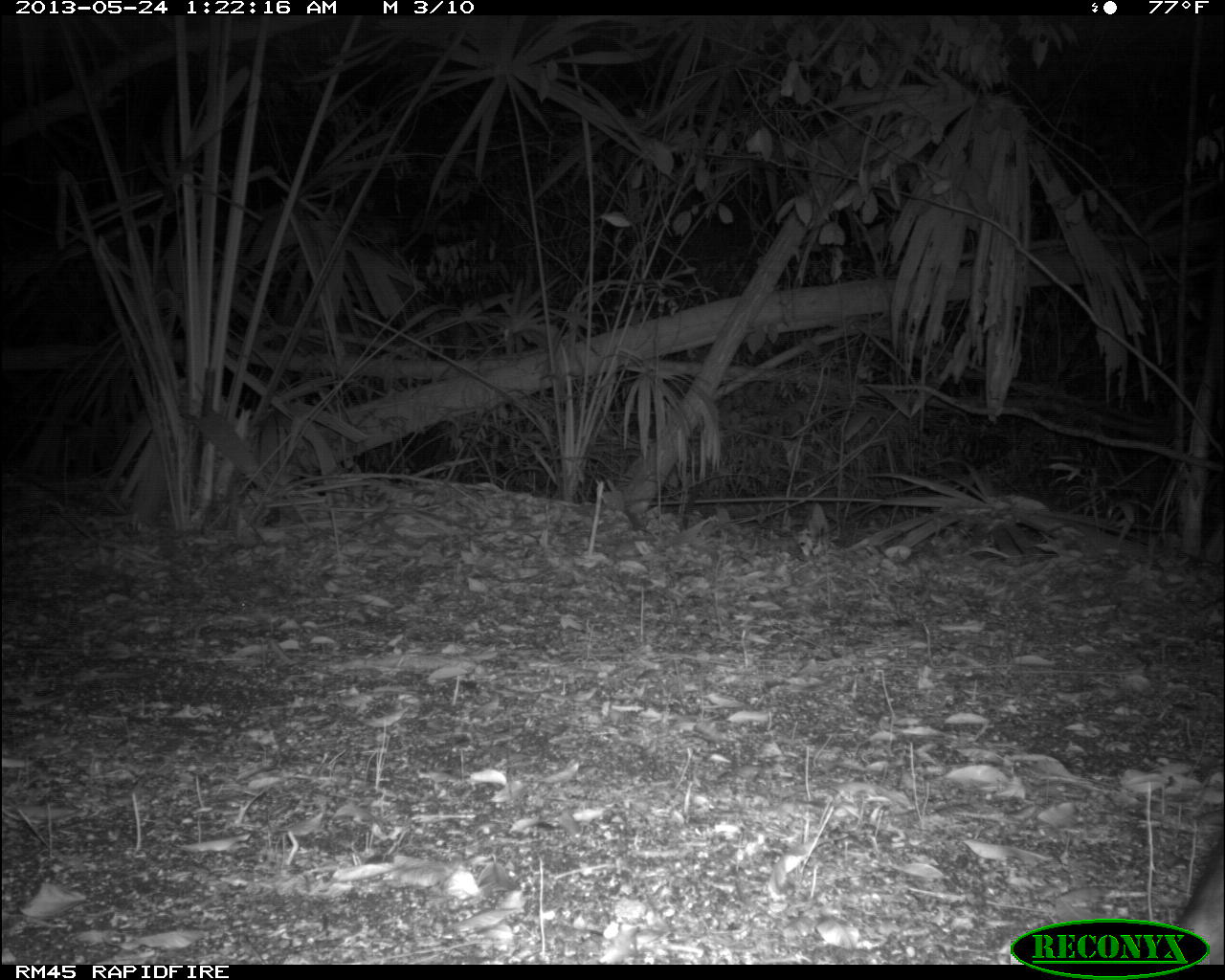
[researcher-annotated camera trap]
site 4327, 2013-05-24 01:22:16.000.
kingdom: Animalia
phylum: Chordata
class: Mammalia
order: Perissodactyla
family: Tapiridae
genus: Tapirus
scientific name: Tapirus bairdii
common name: baird's tapir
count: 1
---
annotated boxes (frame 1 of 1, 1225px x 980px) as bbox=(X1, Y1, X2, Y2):
tapirus bairdii: bbox=(1173, 842, 1223, 965)